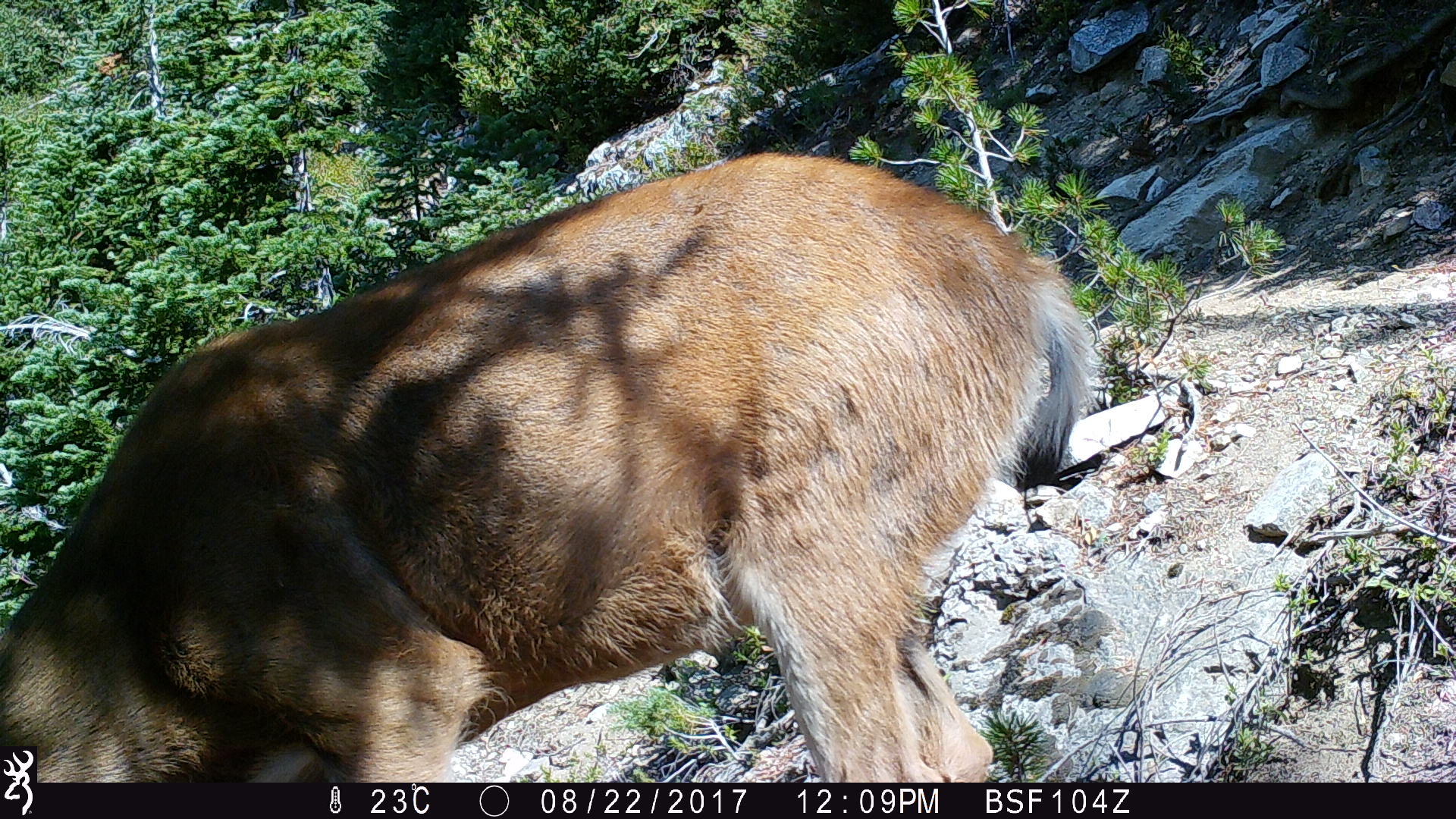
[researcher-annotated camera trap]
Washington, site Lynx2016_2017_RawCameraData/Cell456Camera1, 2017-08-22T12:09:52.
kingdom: Animalia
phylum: Chordata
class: Mammalia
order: Artiodactyla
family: Cervidae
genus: Odocoileus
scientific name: Odocoileus hemionus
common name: mule deer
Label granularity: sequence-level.